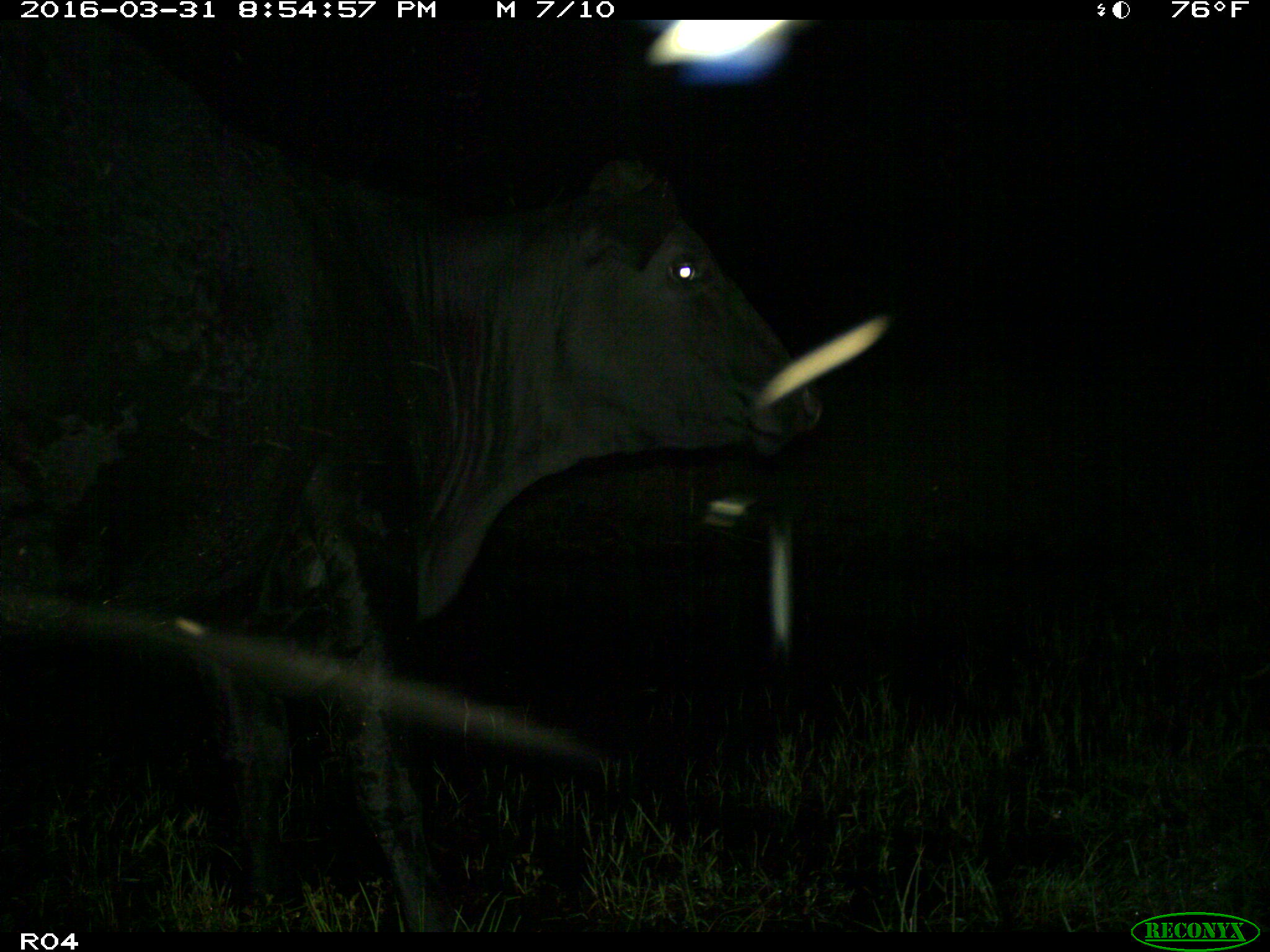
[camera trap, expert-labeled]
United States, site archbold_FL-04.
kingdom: Animalia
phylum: Chordata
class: Mammalia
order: Artiodactyla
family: Bovidae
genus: Bos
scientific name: Bos taurus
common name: domestic cow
Bos taurus (domestic cow).